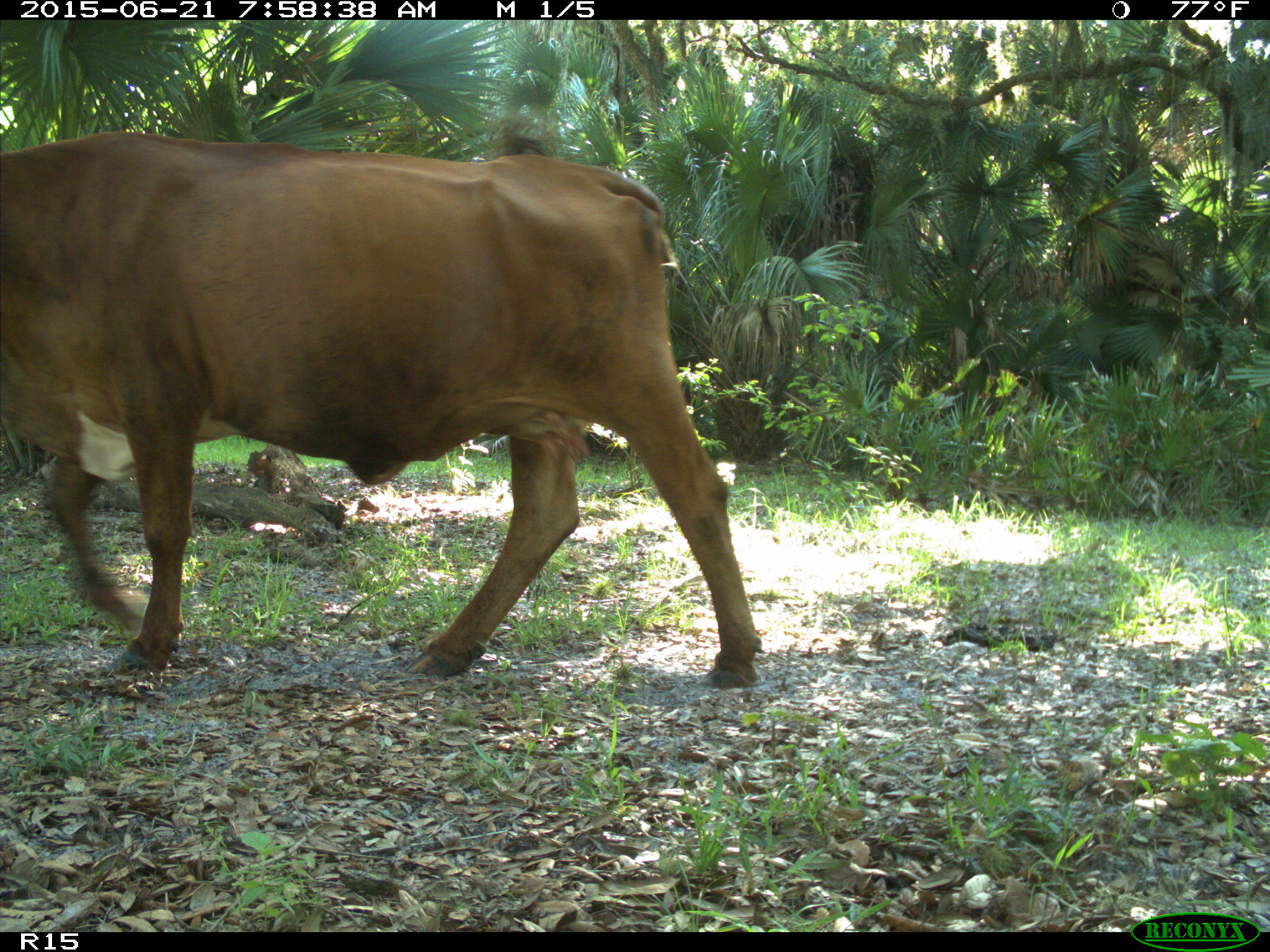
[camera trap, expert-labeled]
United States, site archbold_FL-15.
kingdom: Animalia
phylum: Chordata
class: Mammalia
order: Artiodactyla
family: Bovidae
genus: Bos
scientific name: Bos taurus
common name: domestic cow